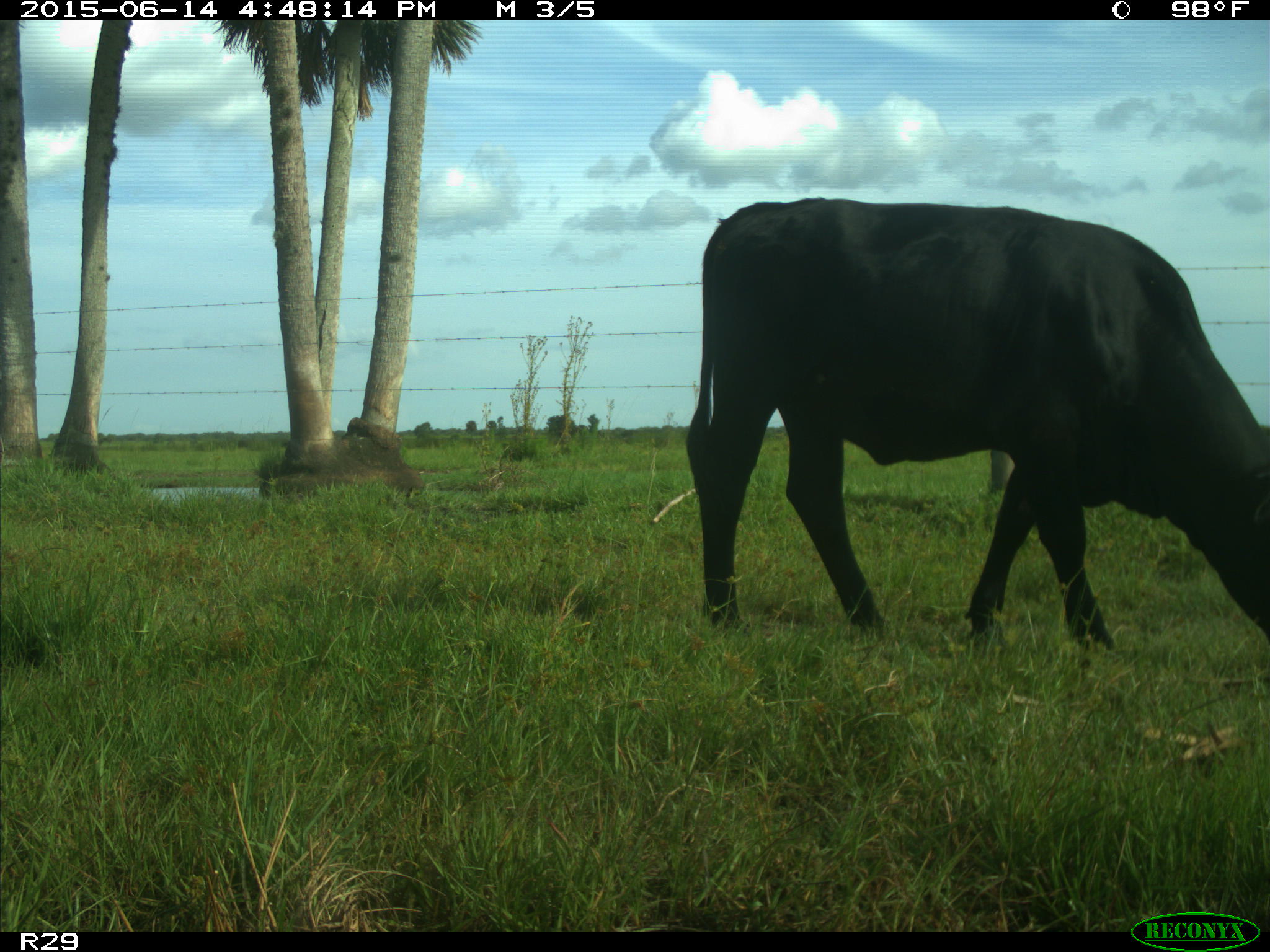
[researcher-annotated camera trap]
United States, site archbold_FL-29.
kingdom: Animalia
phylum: Chordata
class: Mammalia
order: Artiodactyla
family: Bovidae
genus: Bos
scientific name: Bos taurus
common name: domestic cow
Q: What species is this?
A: Bos taurus (domestic cow).